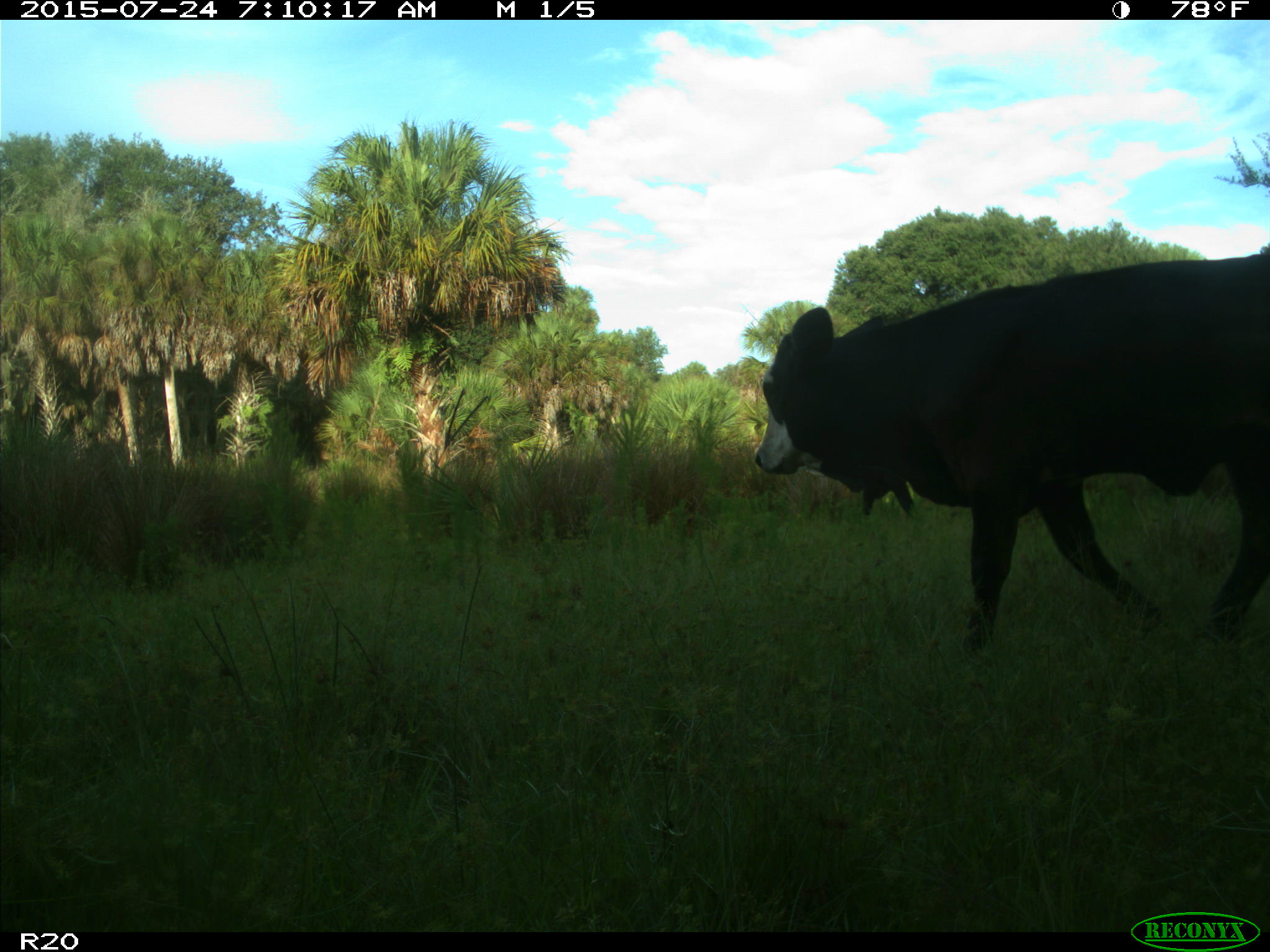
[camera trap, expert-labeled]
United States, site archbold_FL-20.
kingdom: Animalia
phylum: Chordata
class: Mammalia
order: Artiodactyla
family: Bovidae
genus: Bos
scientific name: Bos taurus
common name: domestic cow